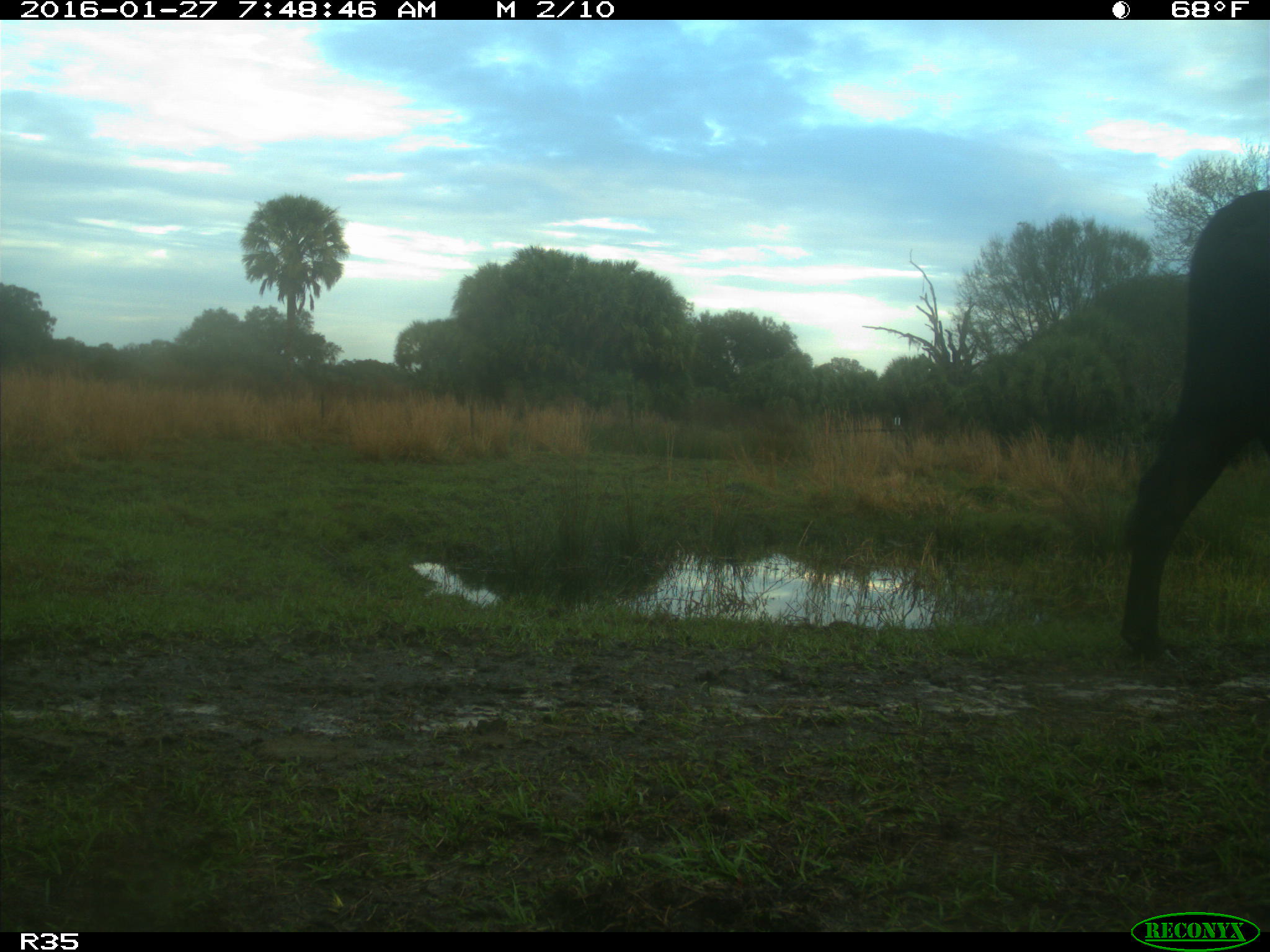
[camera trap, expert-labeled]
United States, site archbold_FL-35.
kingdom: Animalia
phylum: Chordata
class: Mammalia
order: Artiodactyla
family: Bovidae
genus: Bos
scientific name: Bos taurus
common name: domestic cow